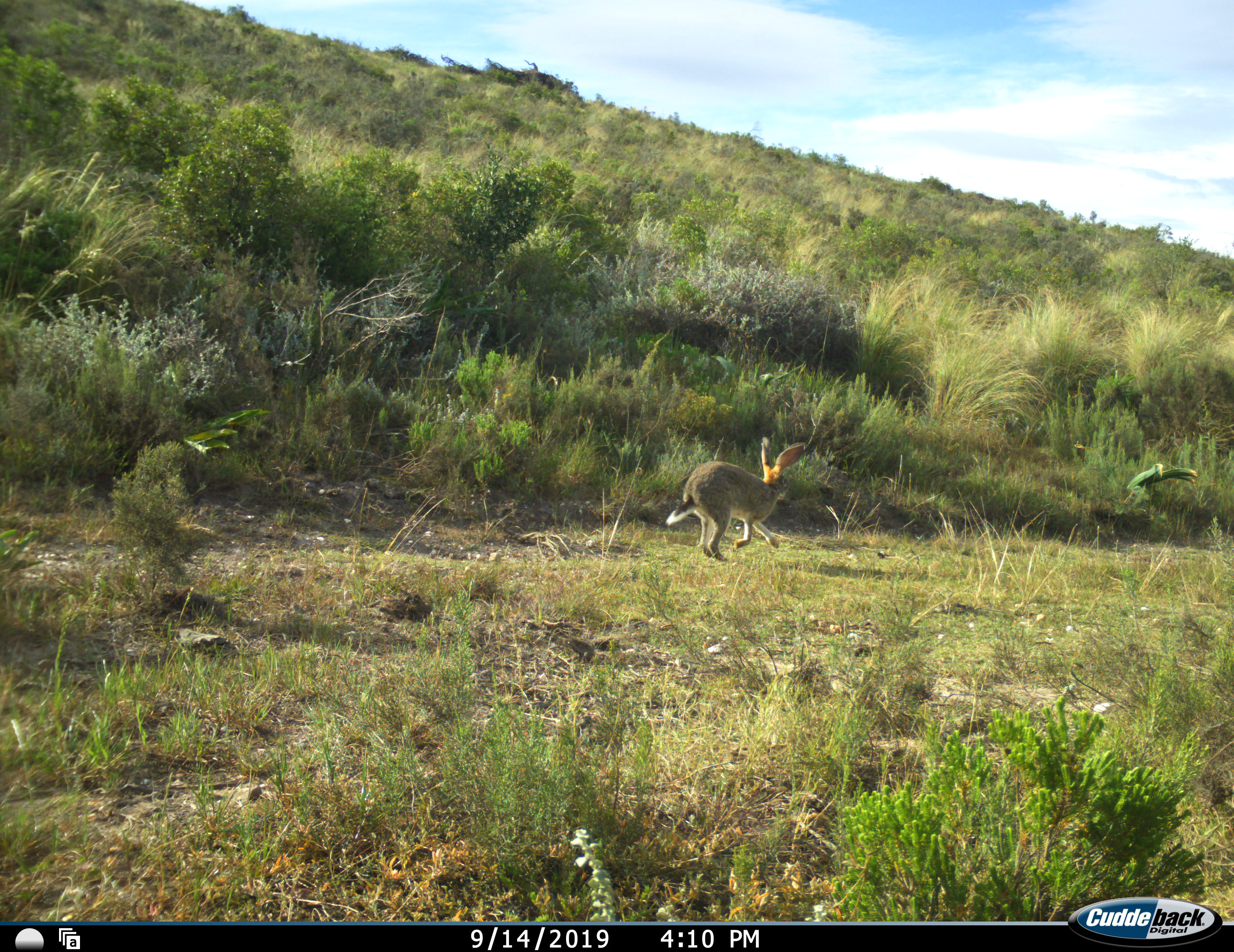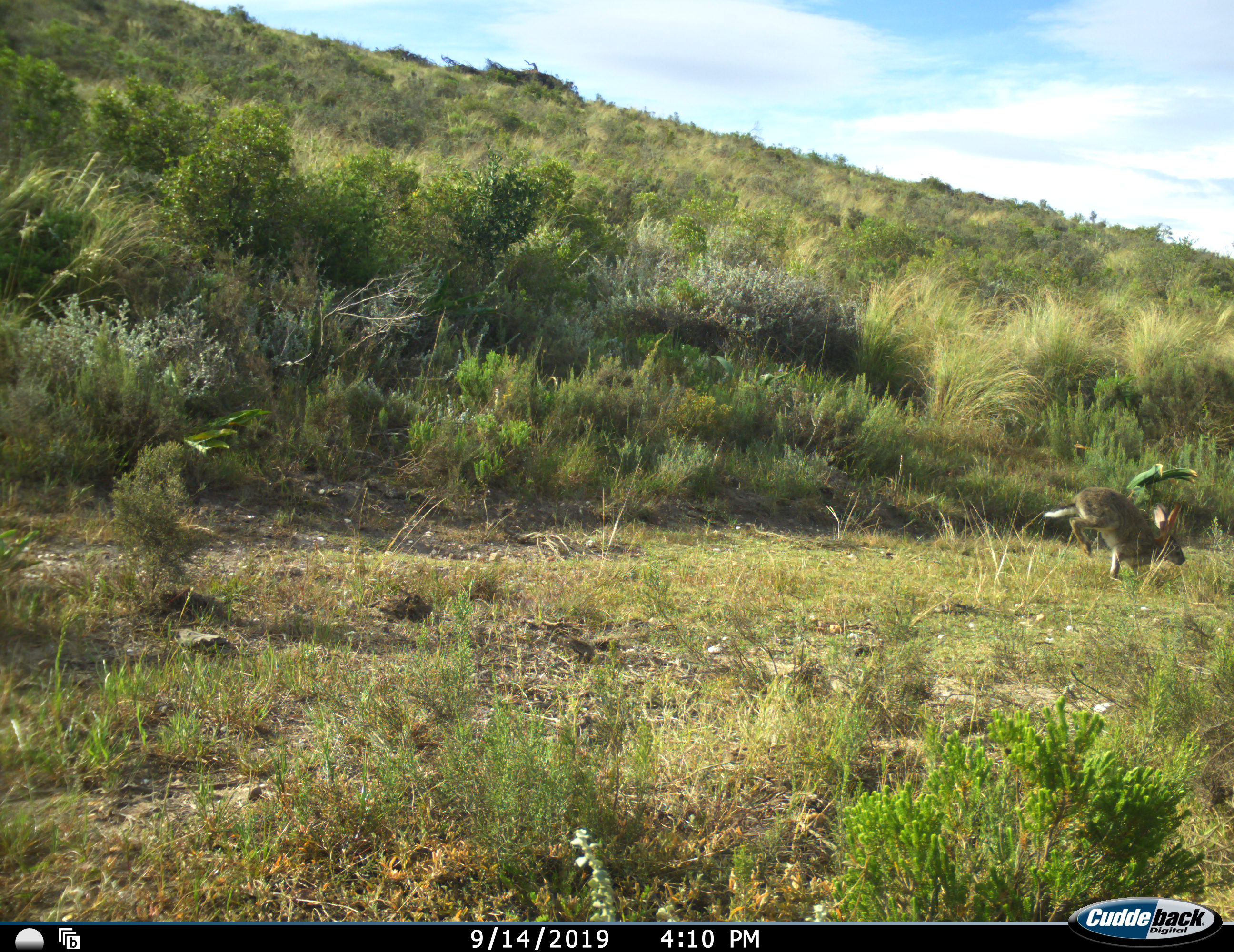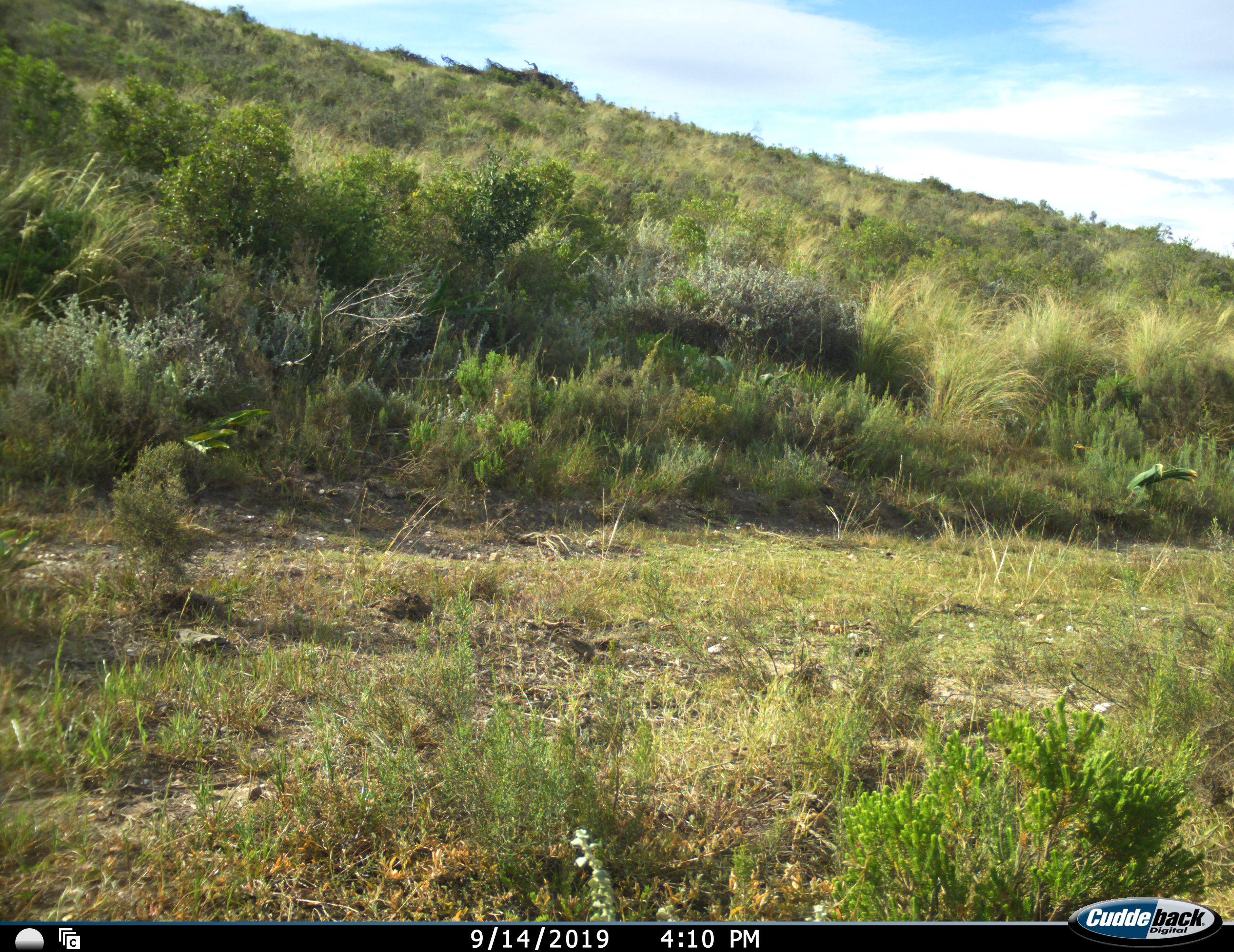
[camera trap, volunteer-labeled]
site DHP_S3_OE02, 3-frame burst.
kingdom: Animalia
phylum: Chordata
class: Mammalia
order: Lagomorpha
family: Leporidae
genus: Lepus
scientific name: Lepus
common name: hare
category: hareunknown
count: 1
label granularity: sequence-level